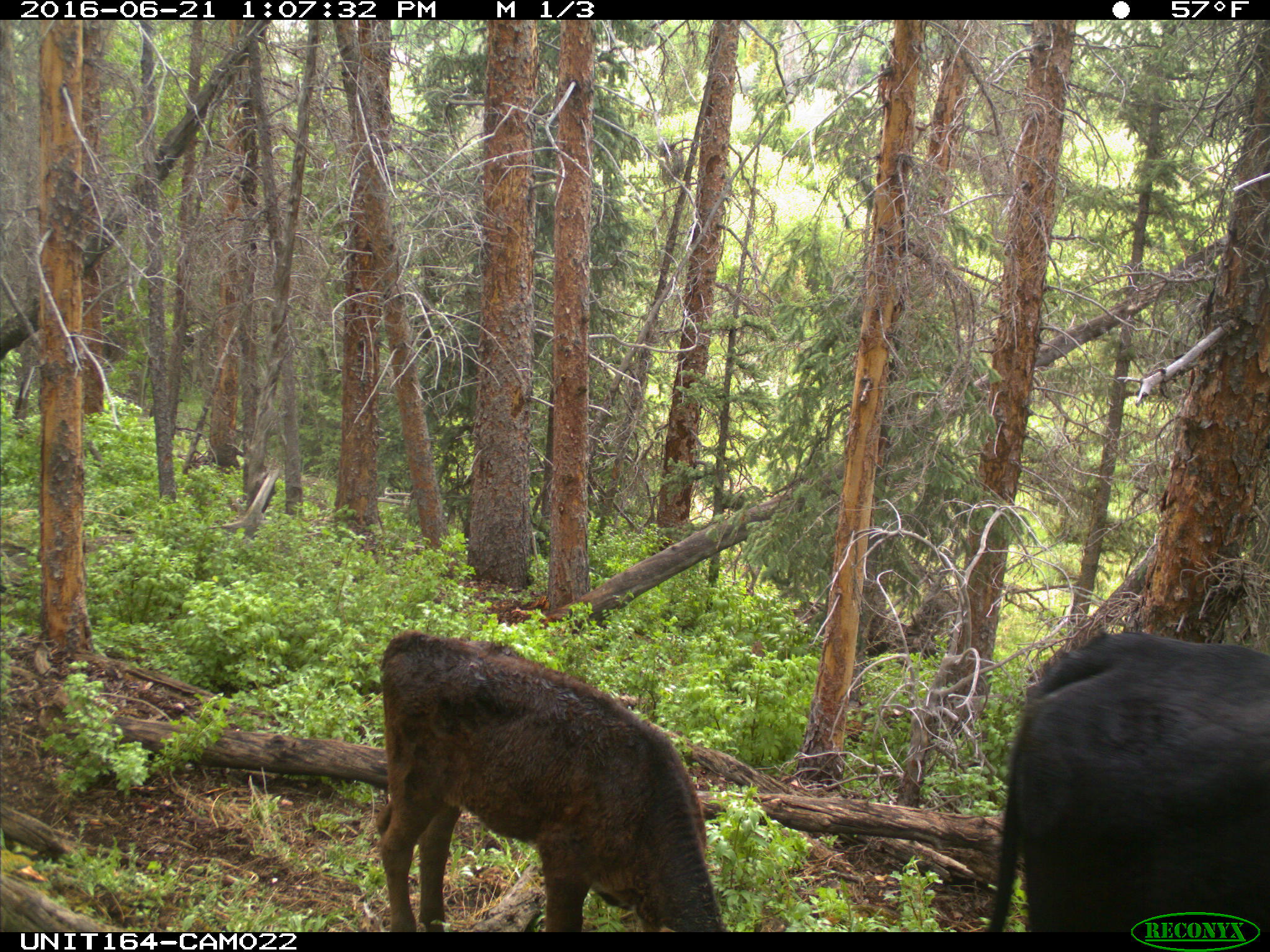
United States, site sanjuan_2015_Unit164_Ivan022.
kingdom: Animalia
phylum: Chordata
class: Mammalia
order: Artiodactyla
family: Bovidae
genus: Bos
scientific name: Bos taurus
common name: domestic cow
Bos taurus (domestic cow).